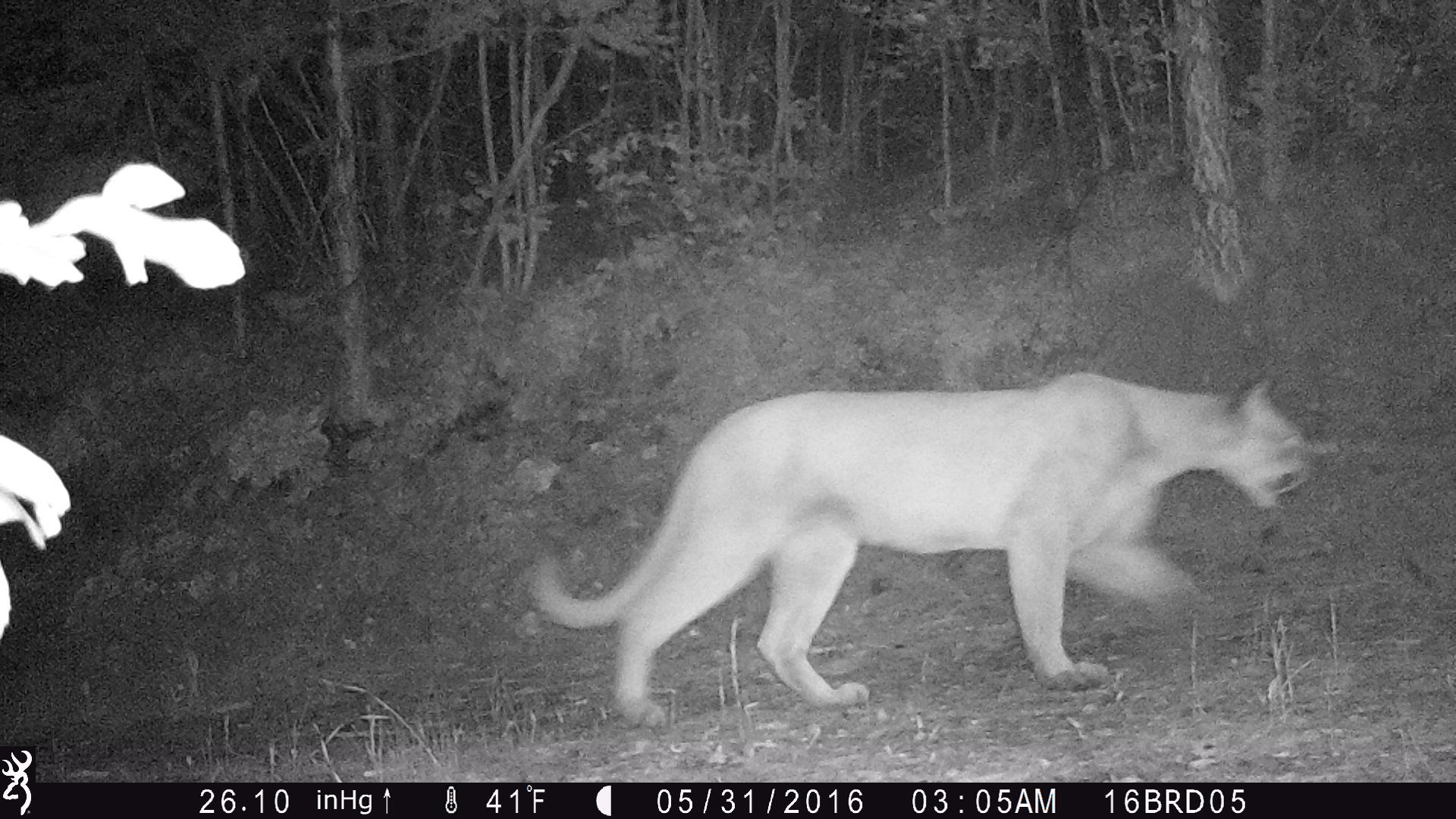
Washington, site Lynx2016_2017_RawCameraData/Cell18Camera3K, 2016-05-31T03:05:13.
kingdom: Animalia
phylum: Chordata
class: Mammalia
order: Carnivora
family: Felidae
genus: Puma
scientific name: Puma concolor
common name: mountain lion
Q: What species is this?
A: Puma concolor (mountain lion).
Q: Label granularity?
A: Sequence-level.